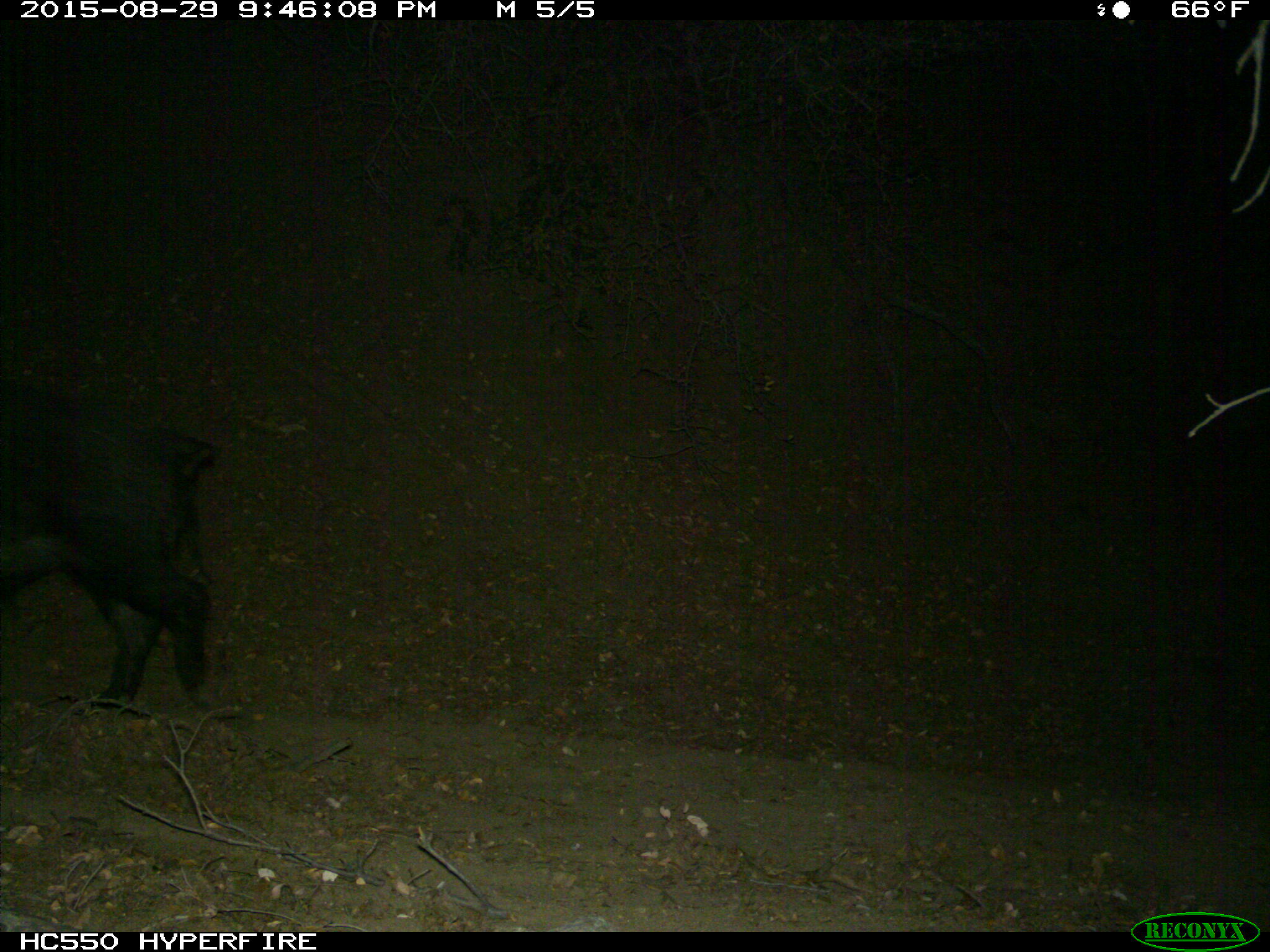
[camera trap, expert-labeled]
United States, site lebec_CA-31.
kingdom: Animalia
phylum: Chordata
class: Mammalia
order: Artiodactyla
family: Suidae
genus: Sus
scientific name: Sus scrofa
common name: wild boar